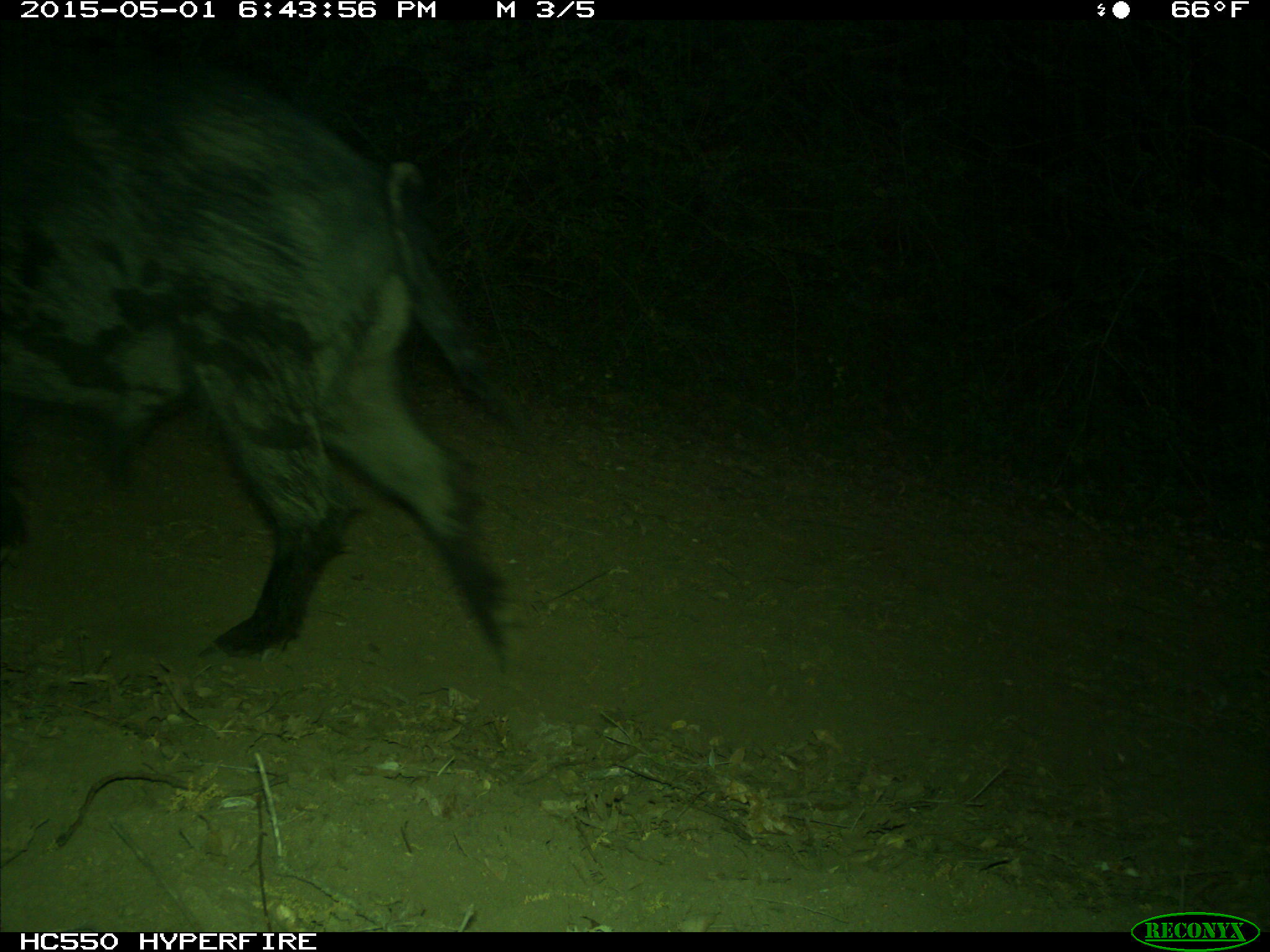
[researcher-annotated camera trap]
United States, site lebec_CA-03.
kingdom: Animalia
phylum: Chordata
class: Mammalia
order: Artiodactyla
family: Suidae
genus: Sus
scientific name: Sus scrofa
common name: wild boar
Sus scrofa (wild boar).